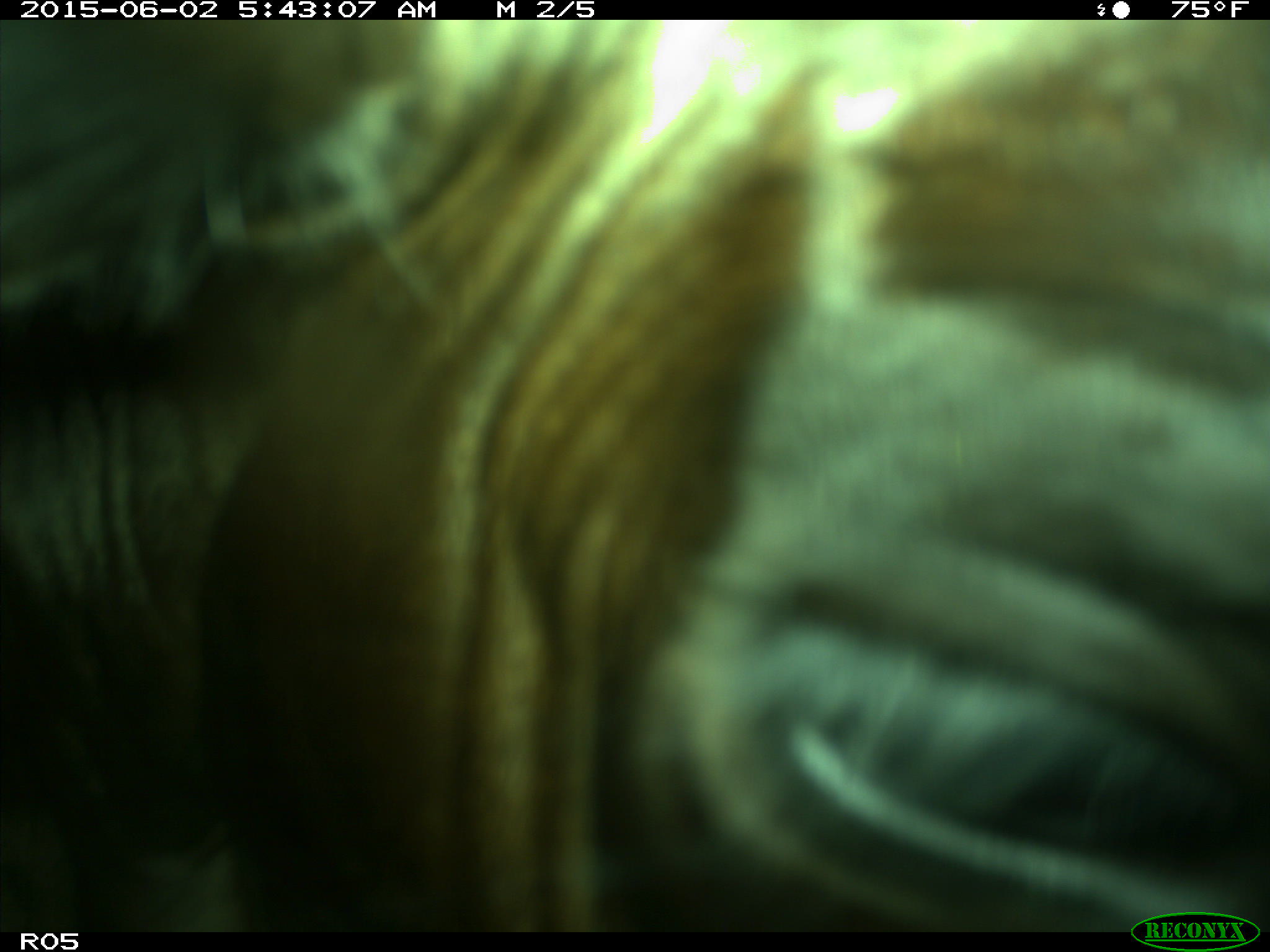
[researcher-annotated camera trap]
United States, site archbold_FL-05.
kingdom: Animalia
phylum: Chordata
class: Mammalia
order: Artiodactyla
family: Bovidae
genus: Bos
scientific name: Bos taurus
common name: domestic cow